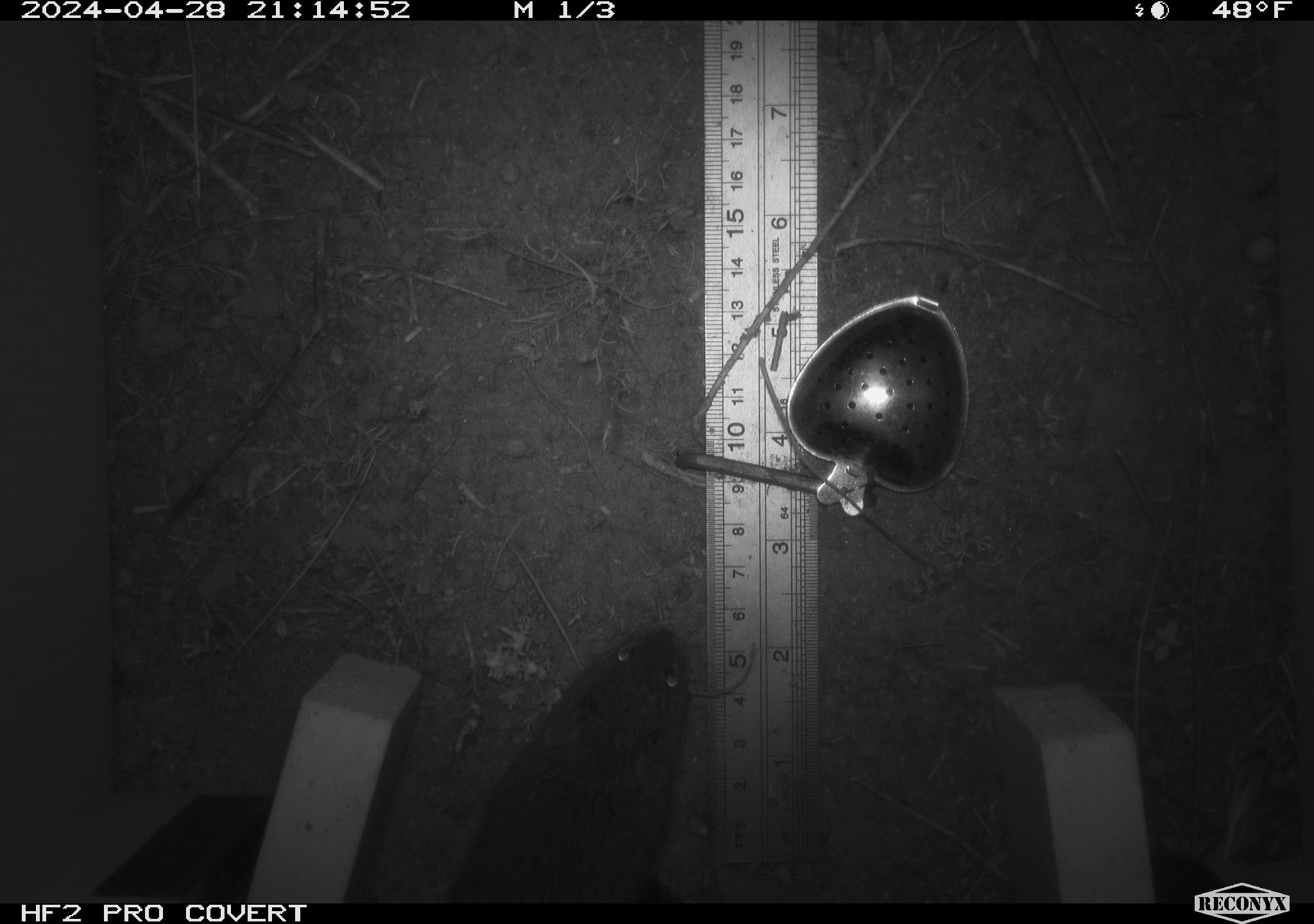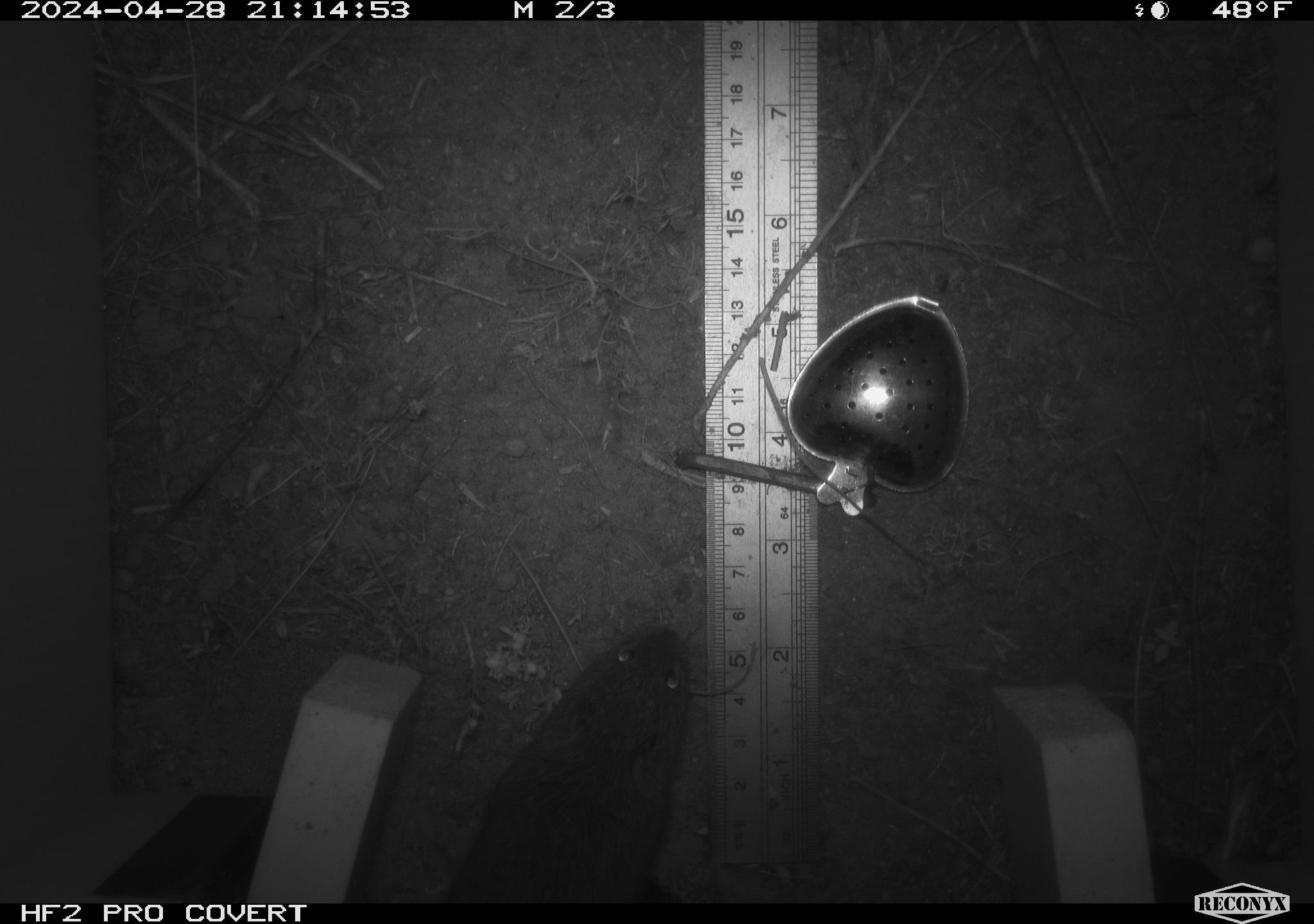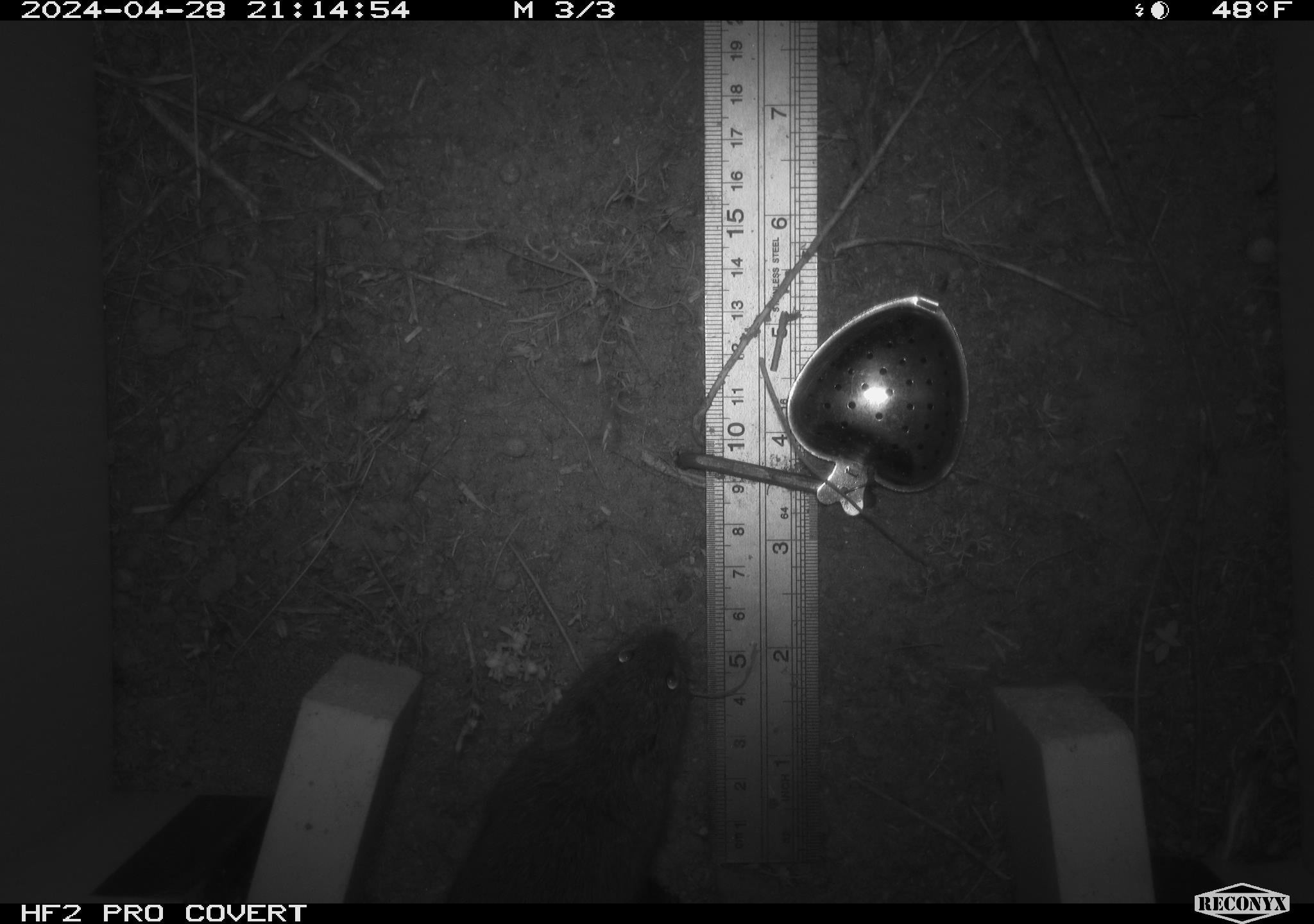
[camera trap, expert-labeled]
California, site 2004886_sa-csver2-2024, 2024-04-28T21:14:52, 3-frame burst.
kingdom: Animalia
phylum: Chordata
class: Mammalia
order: Rodentia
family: Cricetidae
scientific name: Arvicolinae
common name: voles, lemmings, and muskrats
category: arvicolinae subfamily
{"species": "arvicolinae subfamily (voles, lemmings, and muskrats) (Arvicolinae)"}